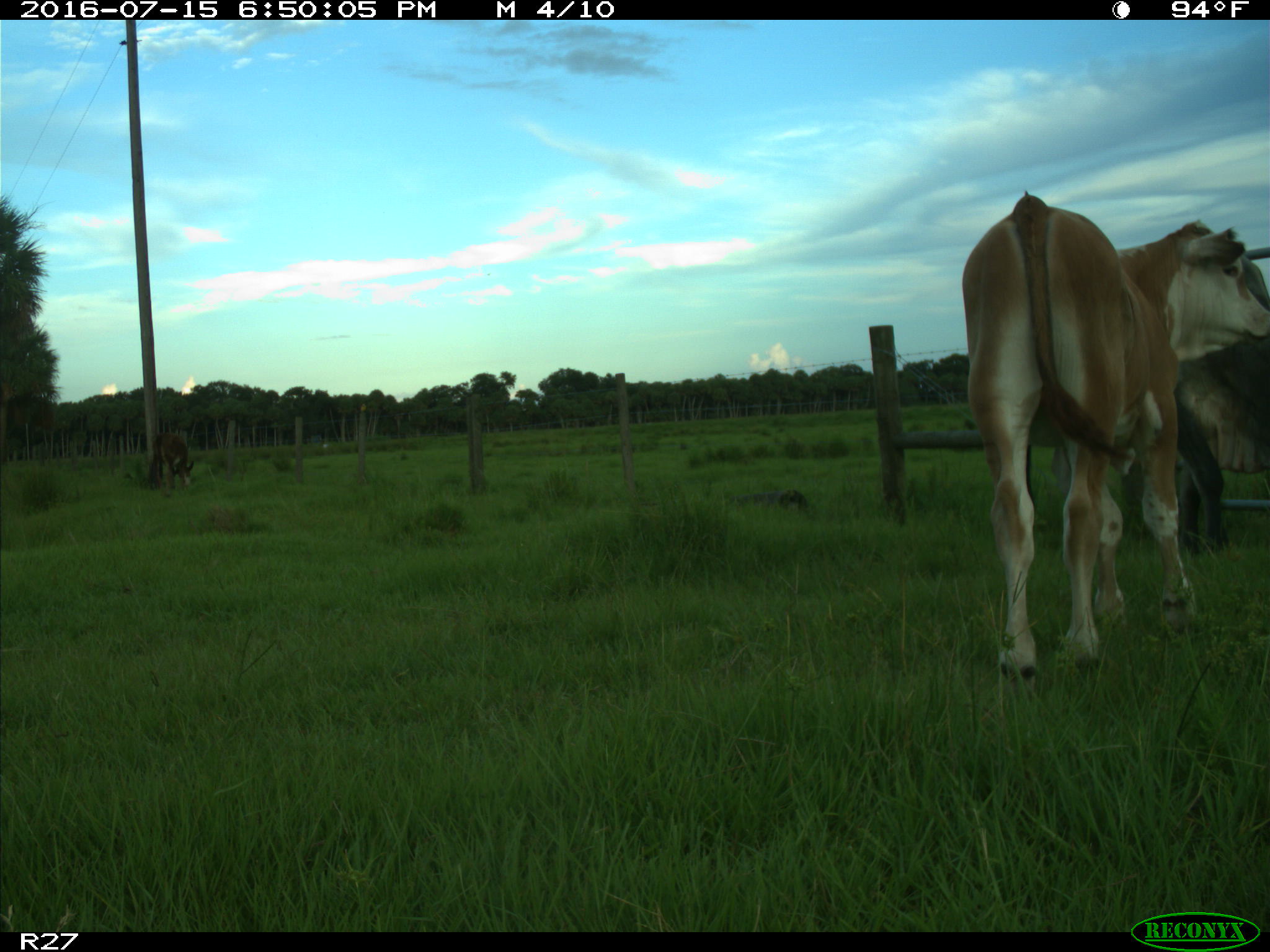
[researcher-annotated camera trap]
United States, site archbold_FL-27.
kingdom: Animalia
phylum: Chordata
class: Mammalia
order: Artiodactyla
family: Bovidae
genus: Bos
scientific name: Bos taurus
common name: domestic cow